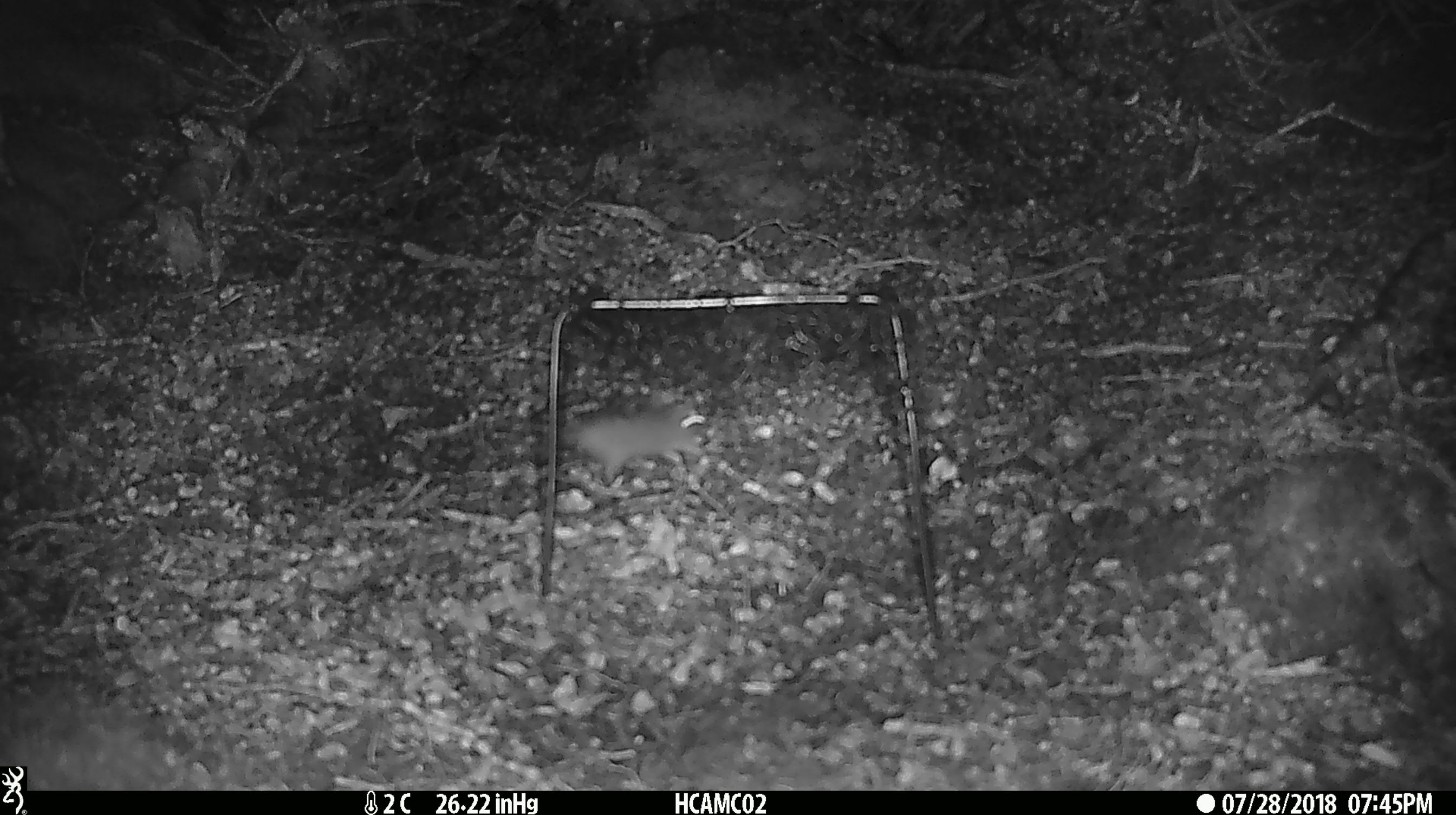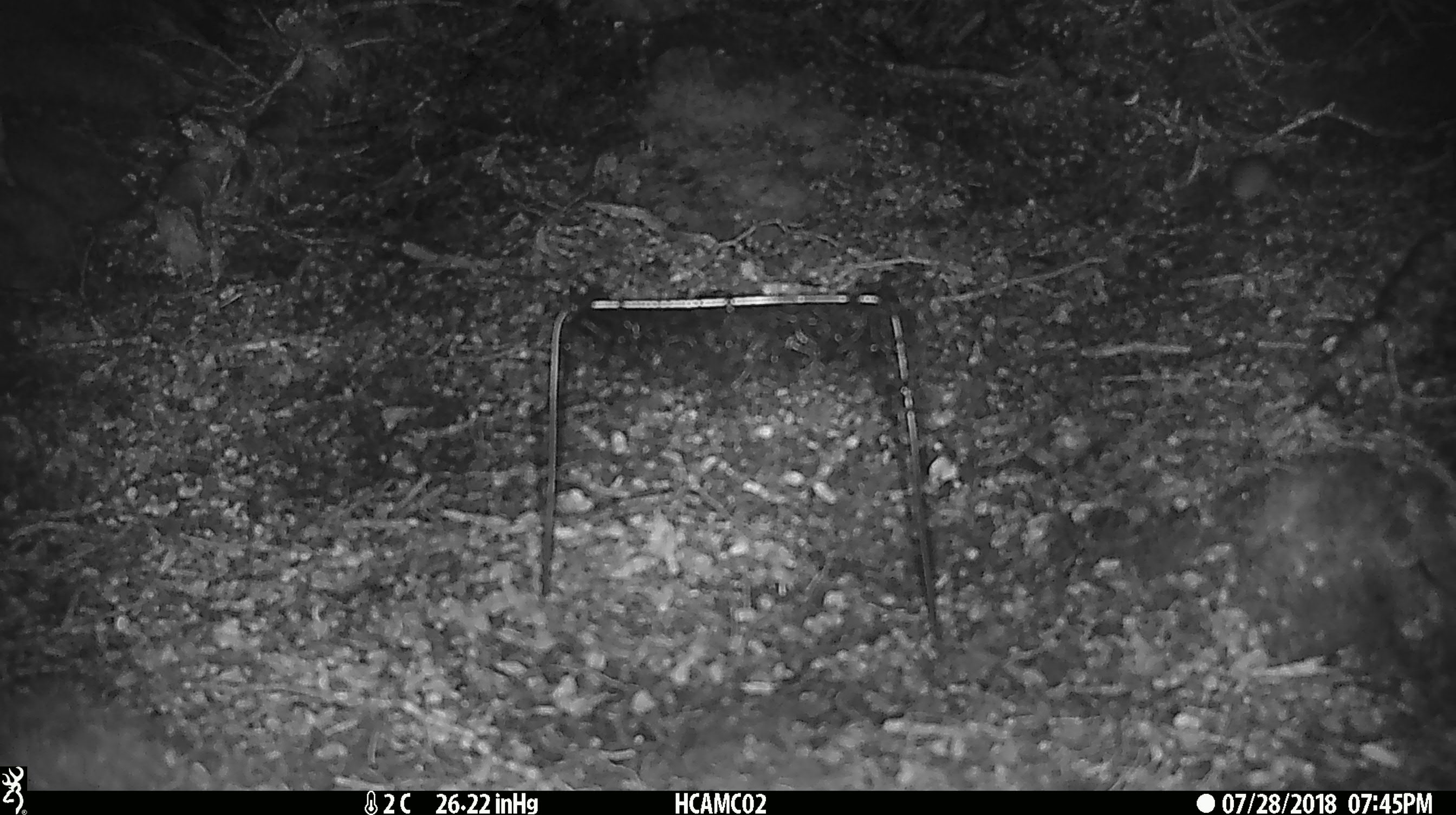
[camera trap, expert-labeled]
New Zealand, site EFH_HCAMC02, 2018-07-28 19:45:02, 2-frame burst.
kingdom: Animalia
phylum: Chordata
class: Mammalia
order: Rodentia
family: Muridae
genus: Mus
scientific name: Mus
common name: mouse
Mouse (Mus).